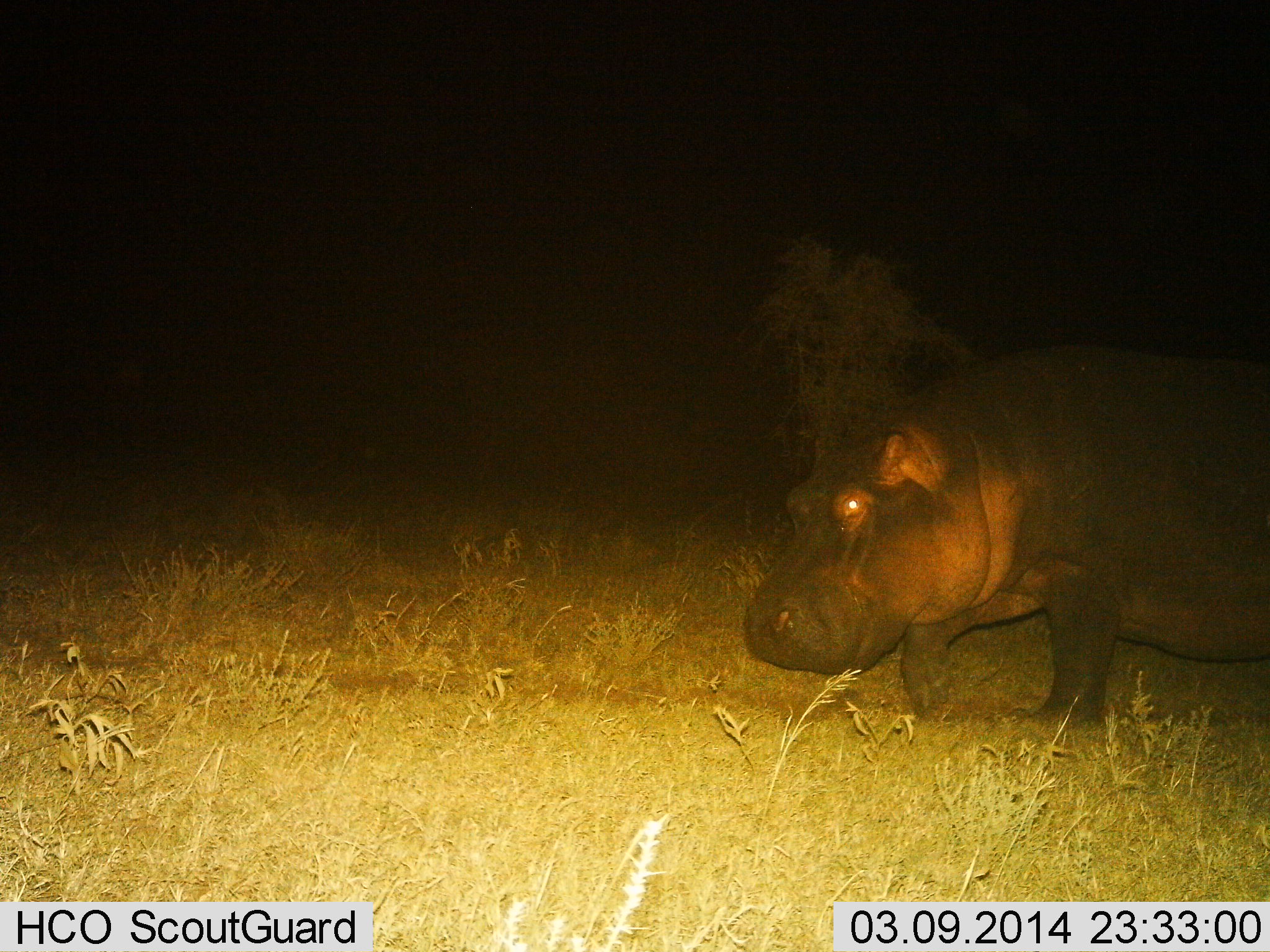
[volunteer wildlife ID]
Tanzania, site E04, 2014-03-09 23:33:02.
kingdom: Animalia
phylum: Chordata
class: Mammalia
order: Artiodactyla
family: Hippopotamidae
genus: Hippopotamus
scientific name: Hippopotamus amphibius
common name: hippopotamus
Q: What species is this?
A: Hippopotamus (Hippopotamus amphibius).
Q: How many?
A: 1.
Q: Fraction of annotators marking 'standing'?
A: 10%.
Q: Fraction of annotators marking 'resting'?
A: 0%.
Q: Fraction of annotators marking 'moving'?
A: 90%.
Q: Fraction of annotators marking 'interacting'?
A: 0%.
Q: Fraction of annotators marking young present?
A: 0%.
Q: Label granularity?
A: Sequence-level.